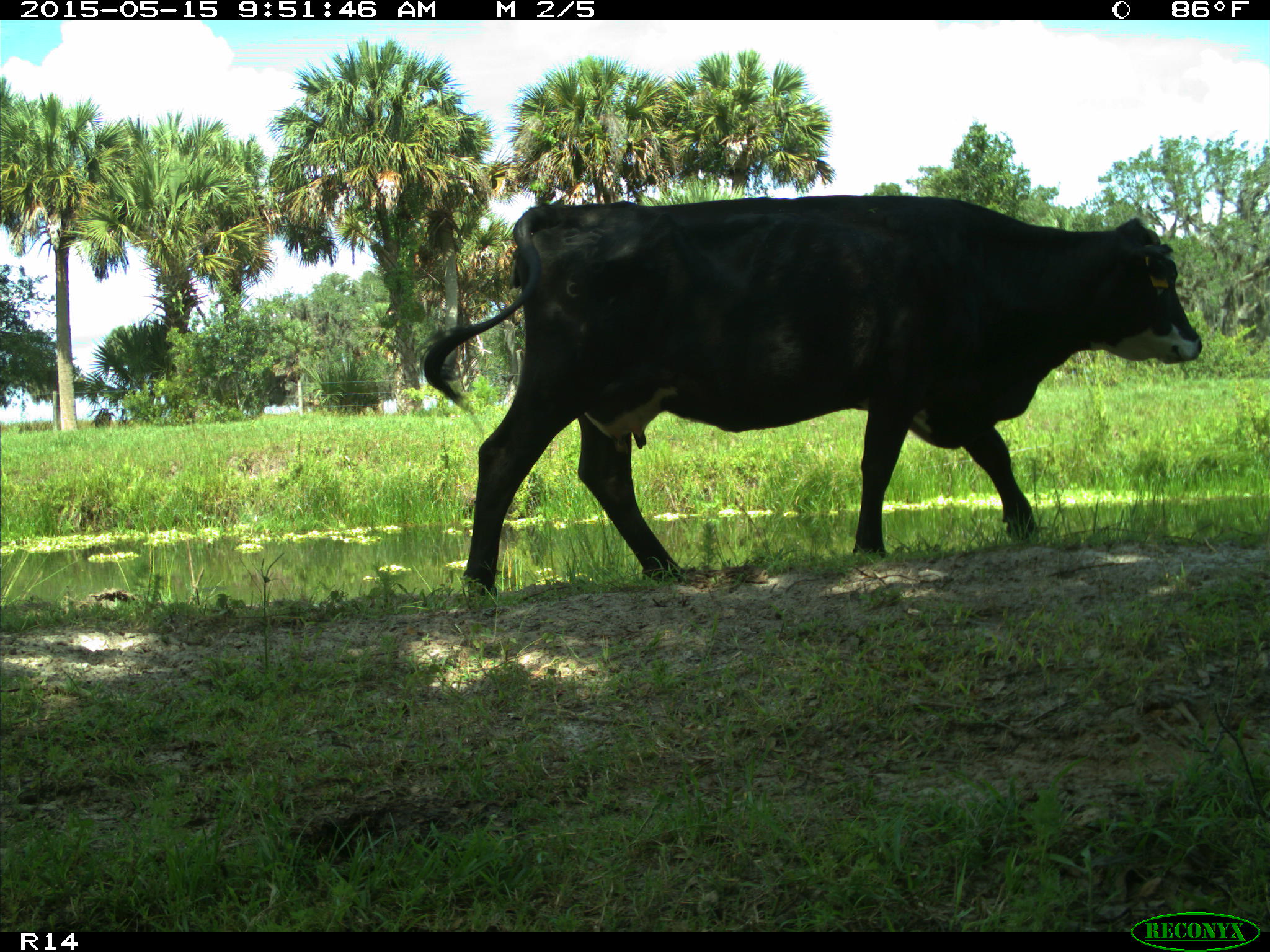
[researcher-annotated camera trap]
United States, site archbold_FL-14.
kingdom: Animalia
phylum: Chordata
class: Mammalia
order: Artiodactyla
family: Bovidae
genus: Bos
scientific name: Bos taurus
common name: domestic cow